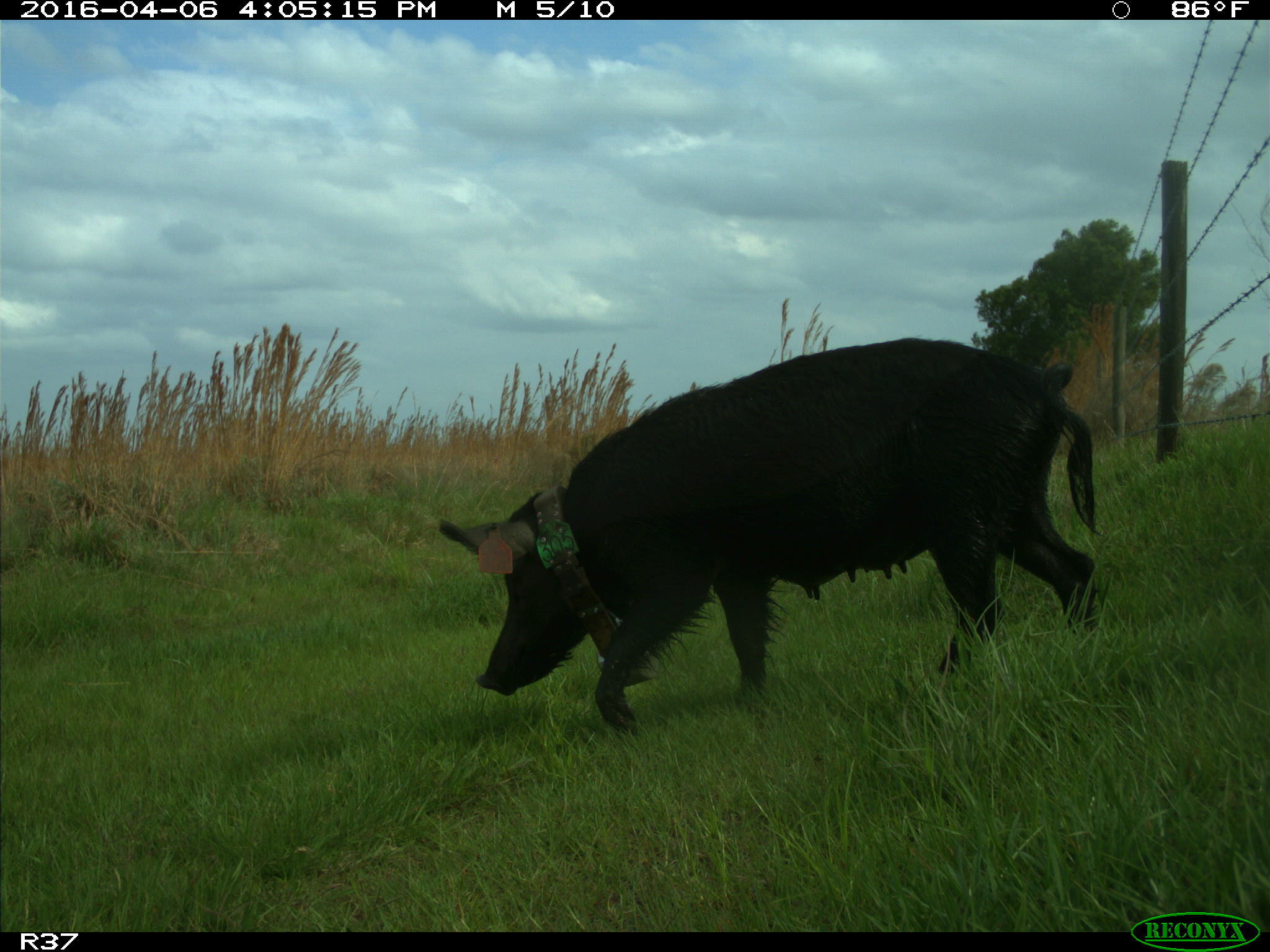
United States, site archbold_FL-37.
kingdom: Animalia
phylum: Chordata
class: Mammalia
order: Artiodactyla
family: Suidae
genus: Sus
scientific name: Sus scrofa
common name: wild boar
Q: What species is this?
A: Sus scrofa (wild boar).